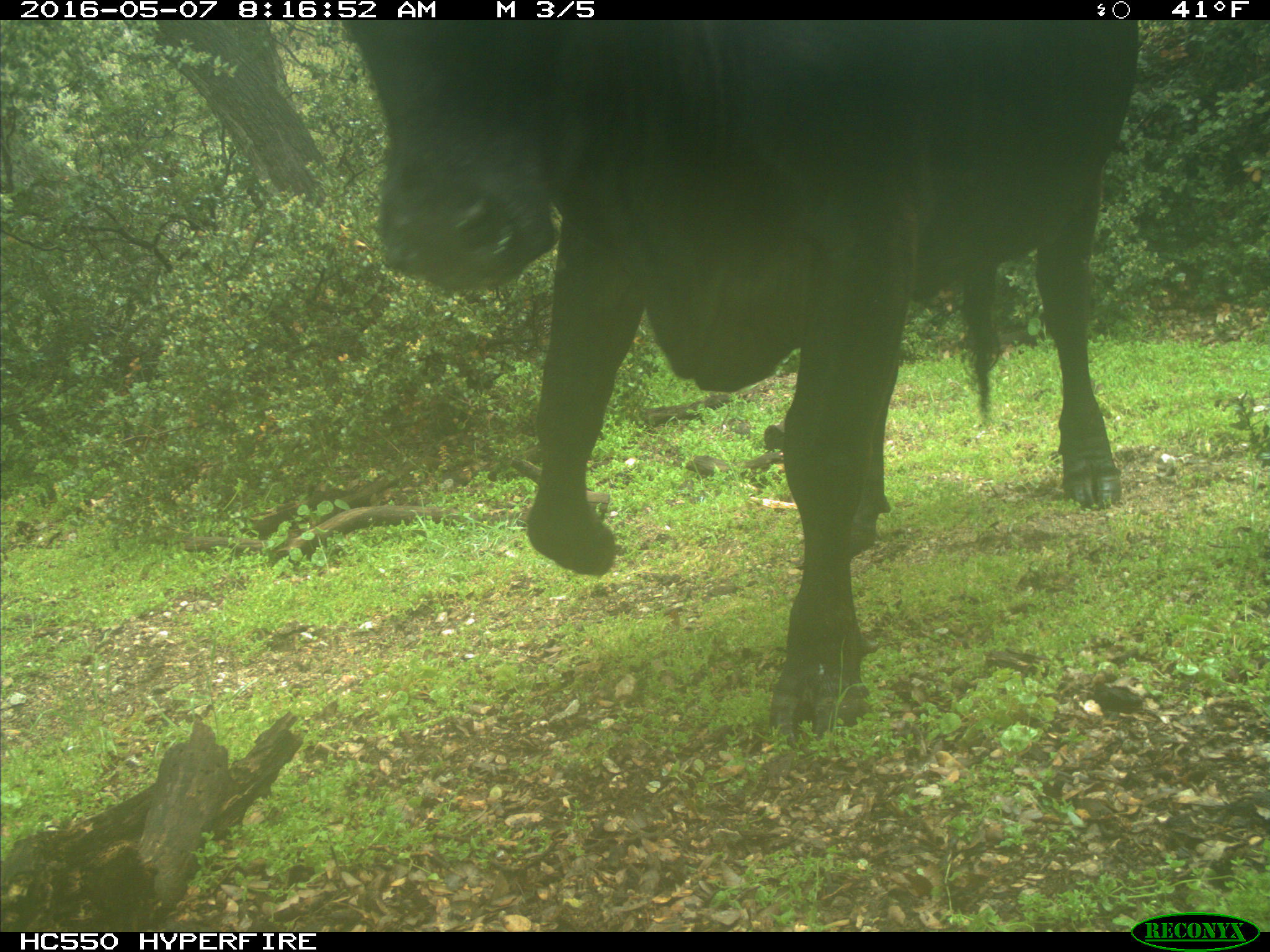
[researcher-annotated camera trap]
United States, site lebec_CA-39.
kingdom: Animalia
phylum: Chordata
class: Mammalia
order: Artiodactyla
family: Bovidae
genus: Bos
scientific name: Bos taurus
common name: domestic cow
Bos taurus (domestic cow).